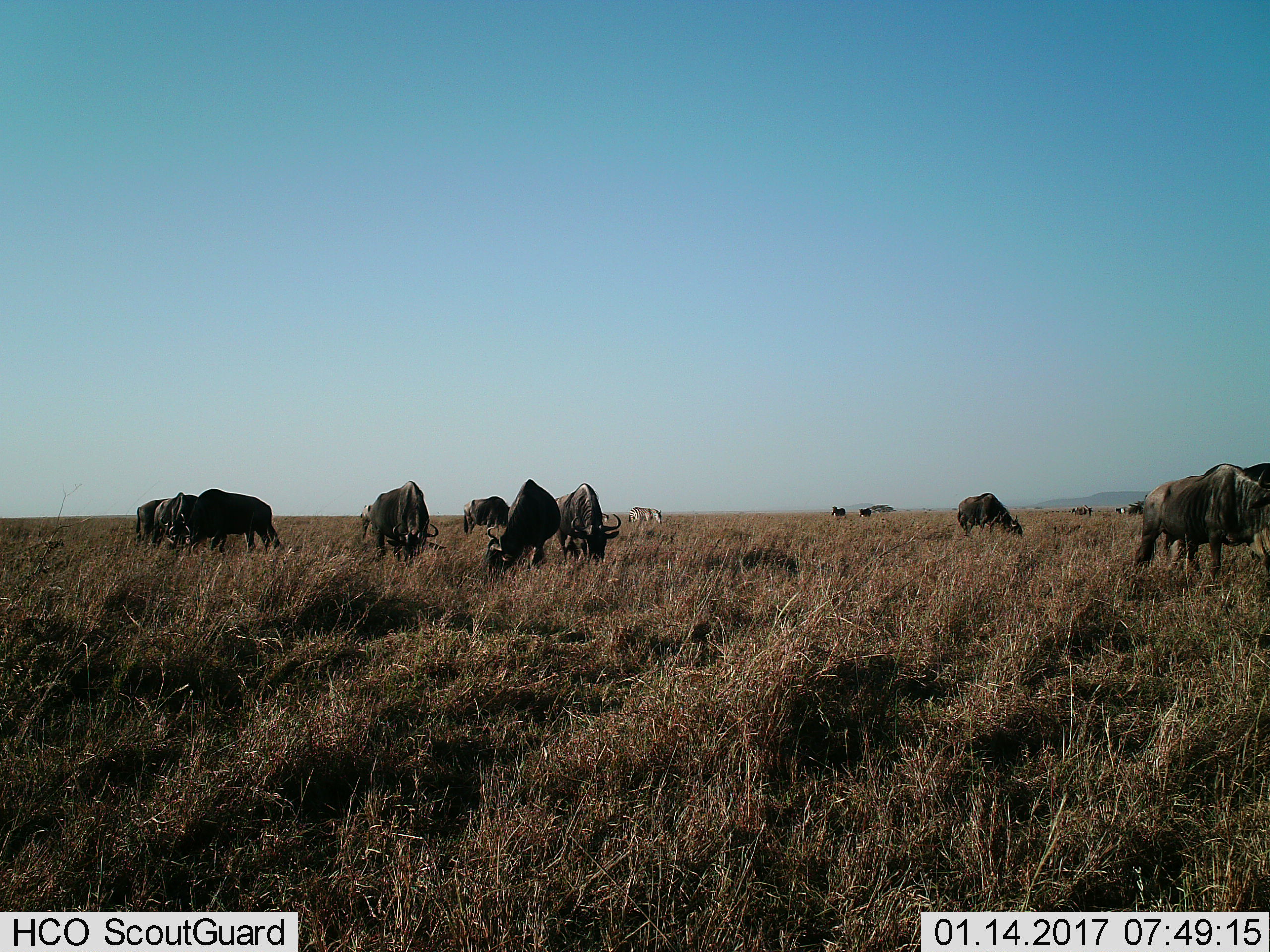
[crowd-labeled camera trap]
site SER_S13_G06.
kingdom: Animalia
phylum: Chordata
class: Mammalia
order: Artiodactyla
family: Bovidae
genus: Connochaetes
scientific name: Connochaetes taurinus taurinus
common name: blue wildebeest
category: wildebeestblue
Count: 11-50.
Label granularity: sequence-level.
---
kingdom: Animalia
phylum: Chordata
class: Mammalia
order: Perissodactyla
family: Equidae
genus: Equus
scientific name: Equus quagga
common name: plains zebra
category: zebraplains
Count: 1.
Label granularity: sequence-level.